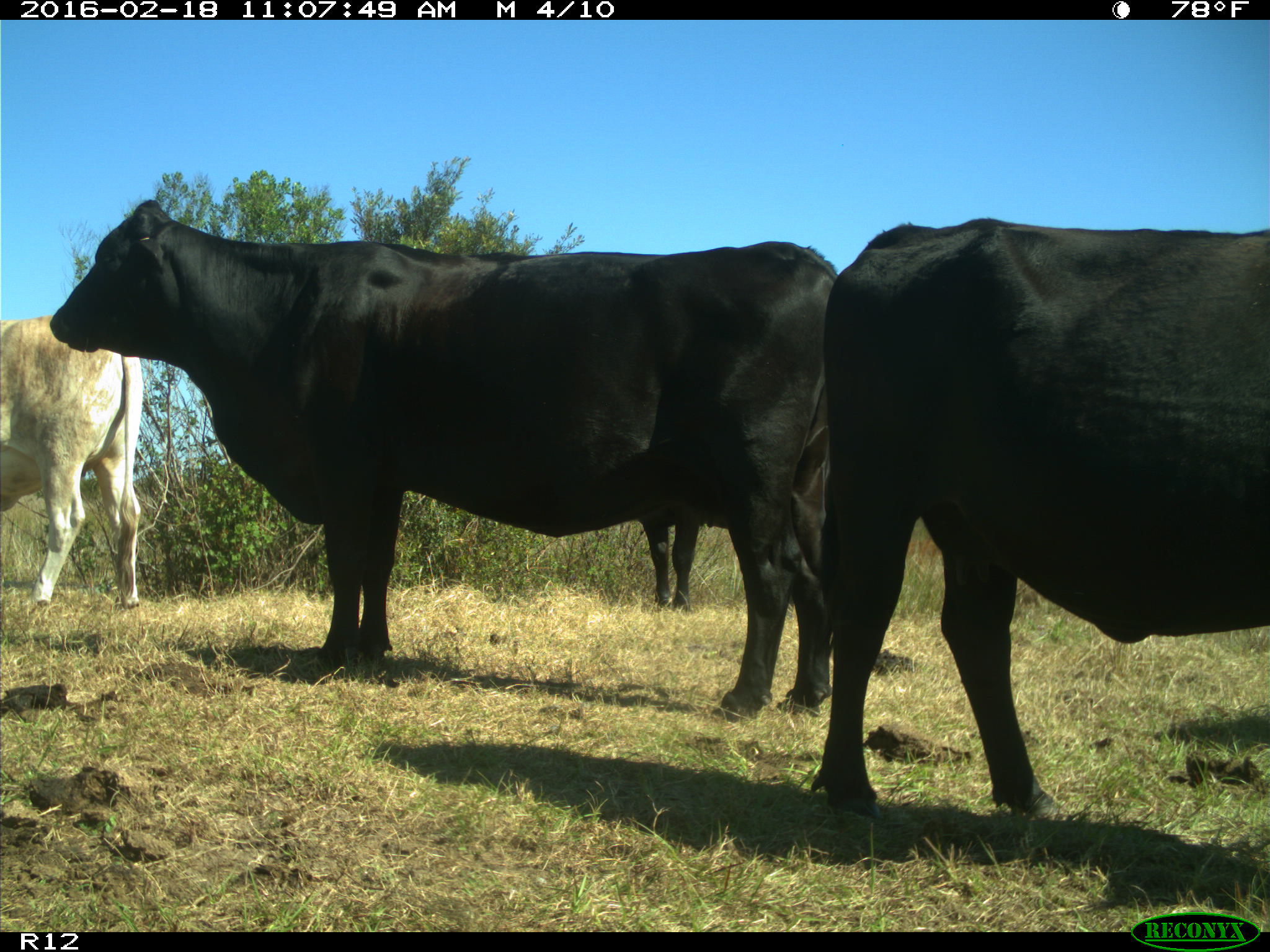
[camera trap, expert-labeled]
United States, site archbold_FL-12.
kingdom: Animalia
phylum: Chordata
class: Mammalia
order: Artiodactyla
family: Bovidae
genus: Bos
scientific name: Bos taurus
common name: domestic cow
Bos taurus (domestic cow).